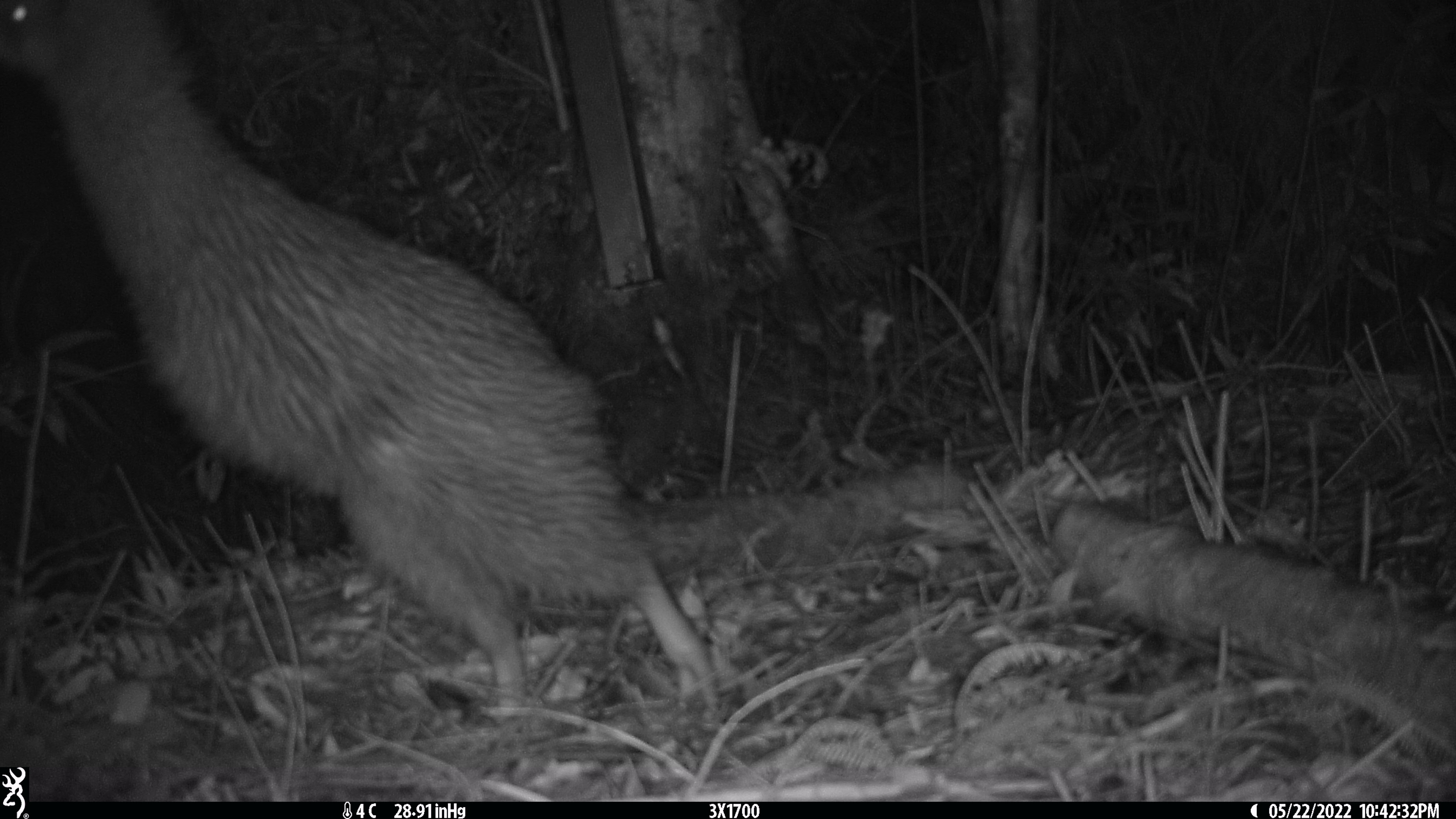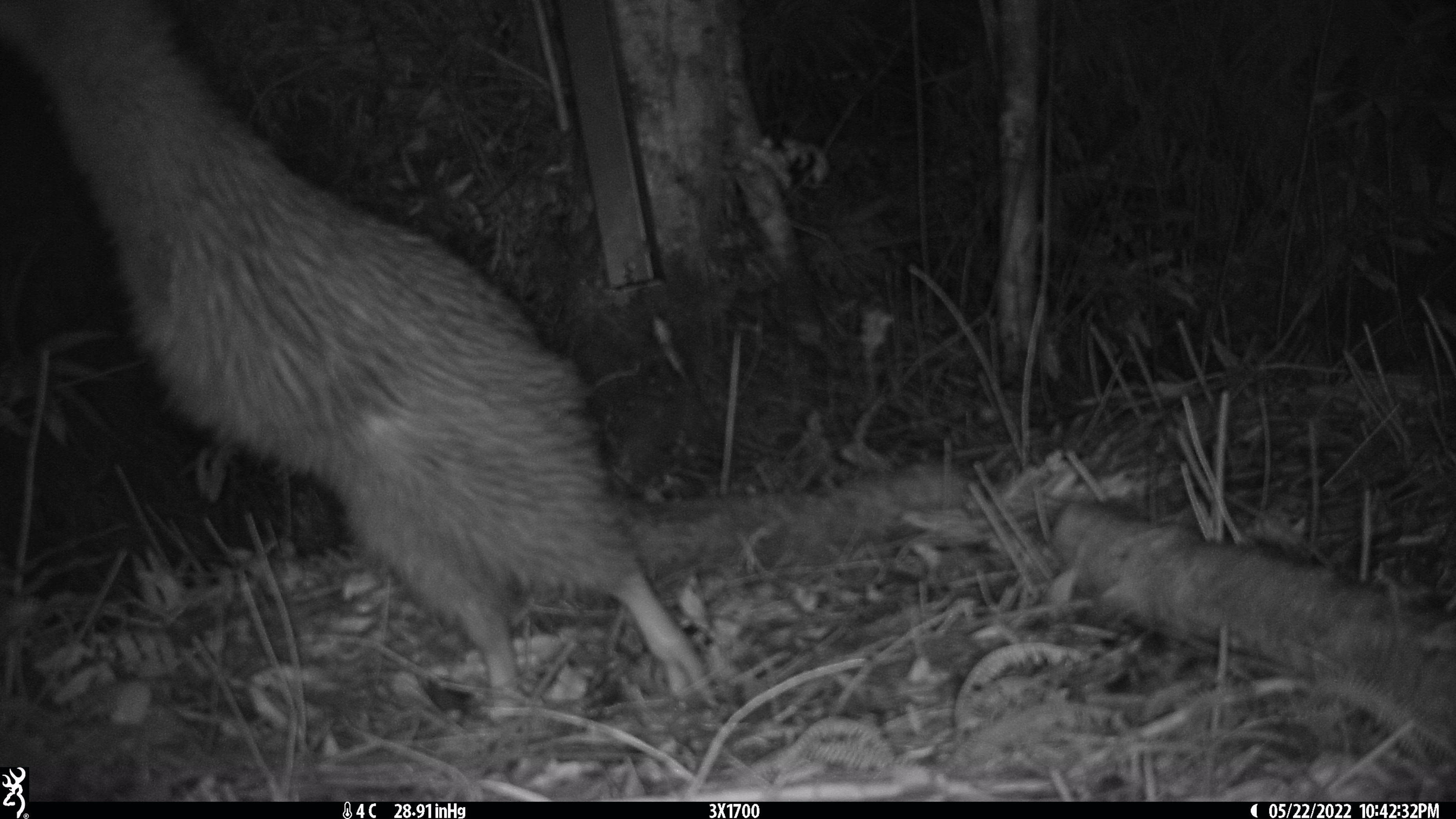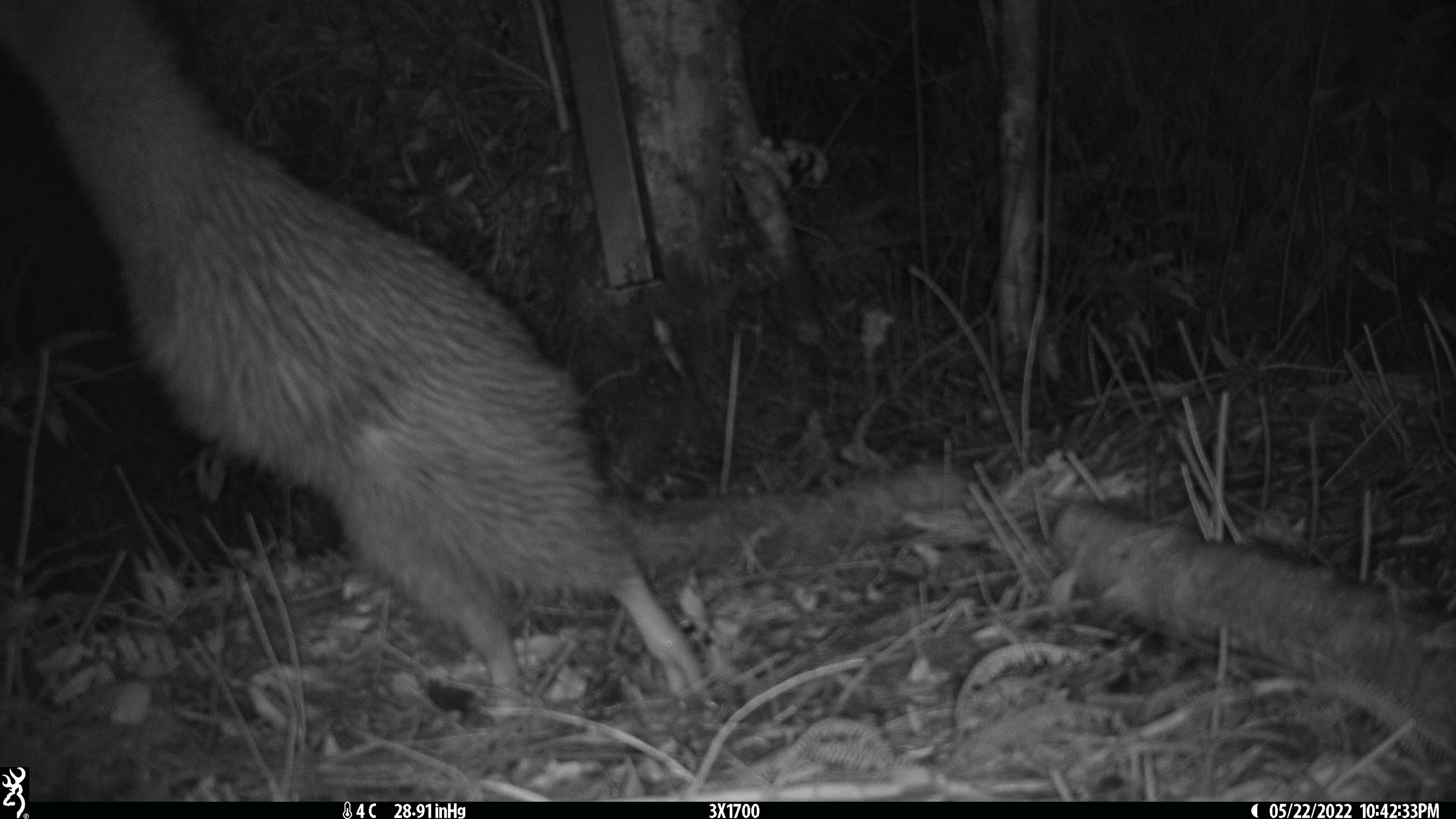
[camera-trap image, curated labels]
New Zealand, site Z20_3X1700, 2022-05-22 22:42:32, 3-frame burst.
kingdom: Animalia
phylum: Chordata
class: Aves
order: Apterygiformes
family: Apterygidae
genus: Apteryx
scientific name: Apteryx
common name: kiwi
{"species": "kiwi (Apteryx)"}